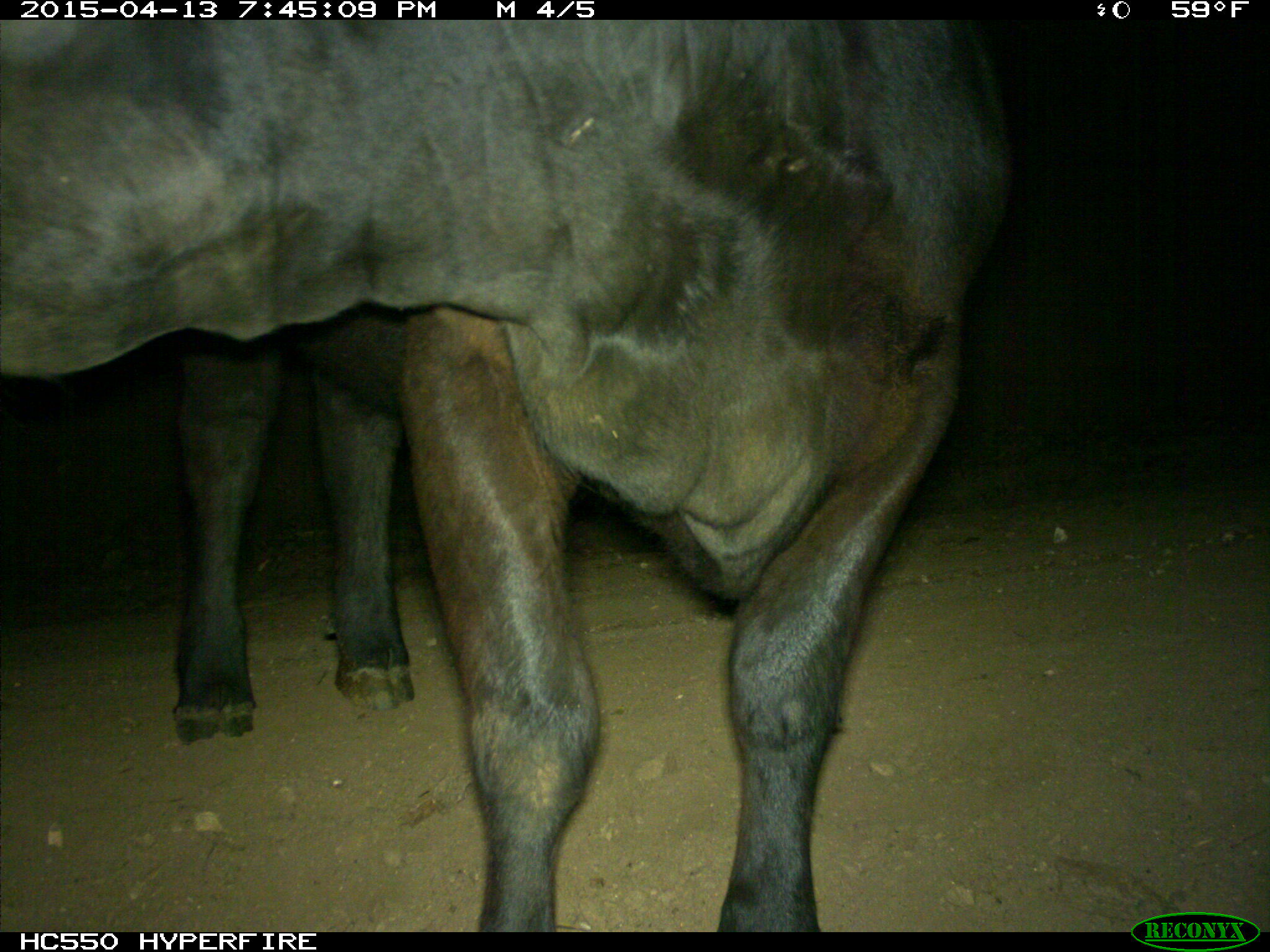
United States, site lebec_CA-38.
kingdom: Animalia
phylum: Chordata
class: Mammalia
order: Artiodactyla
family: Bovidae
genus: Bos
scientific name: Bos taurus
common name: domestic cow